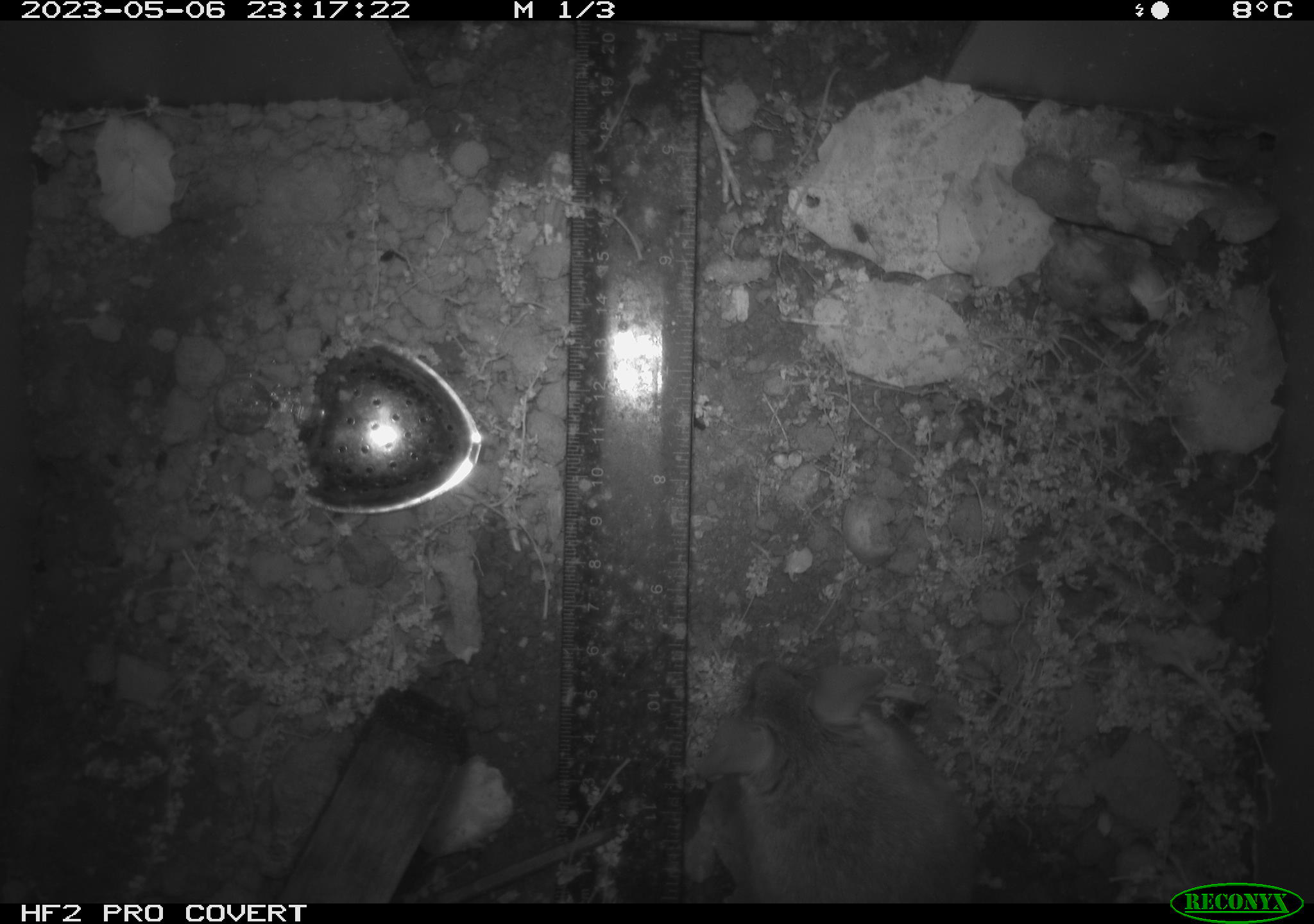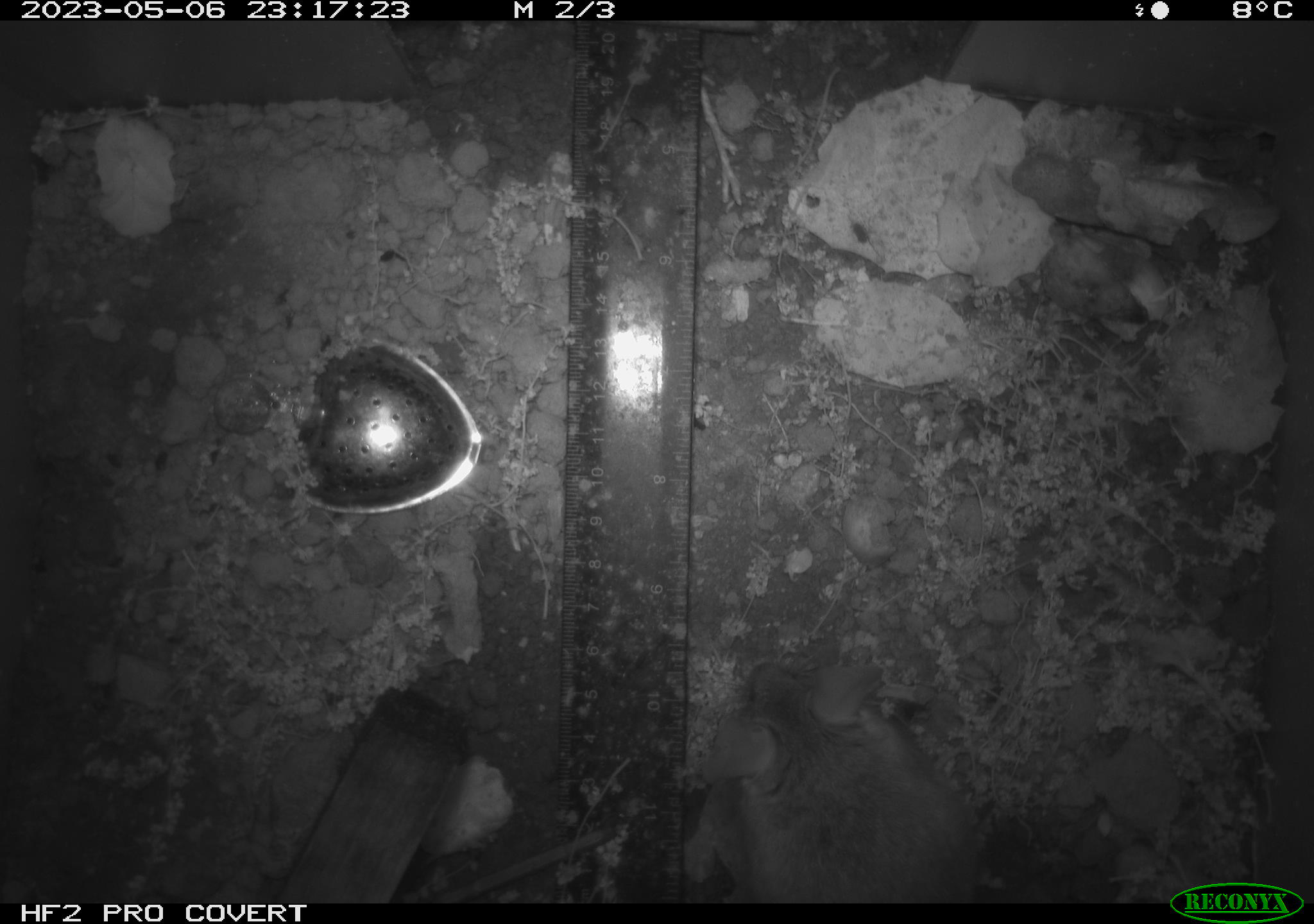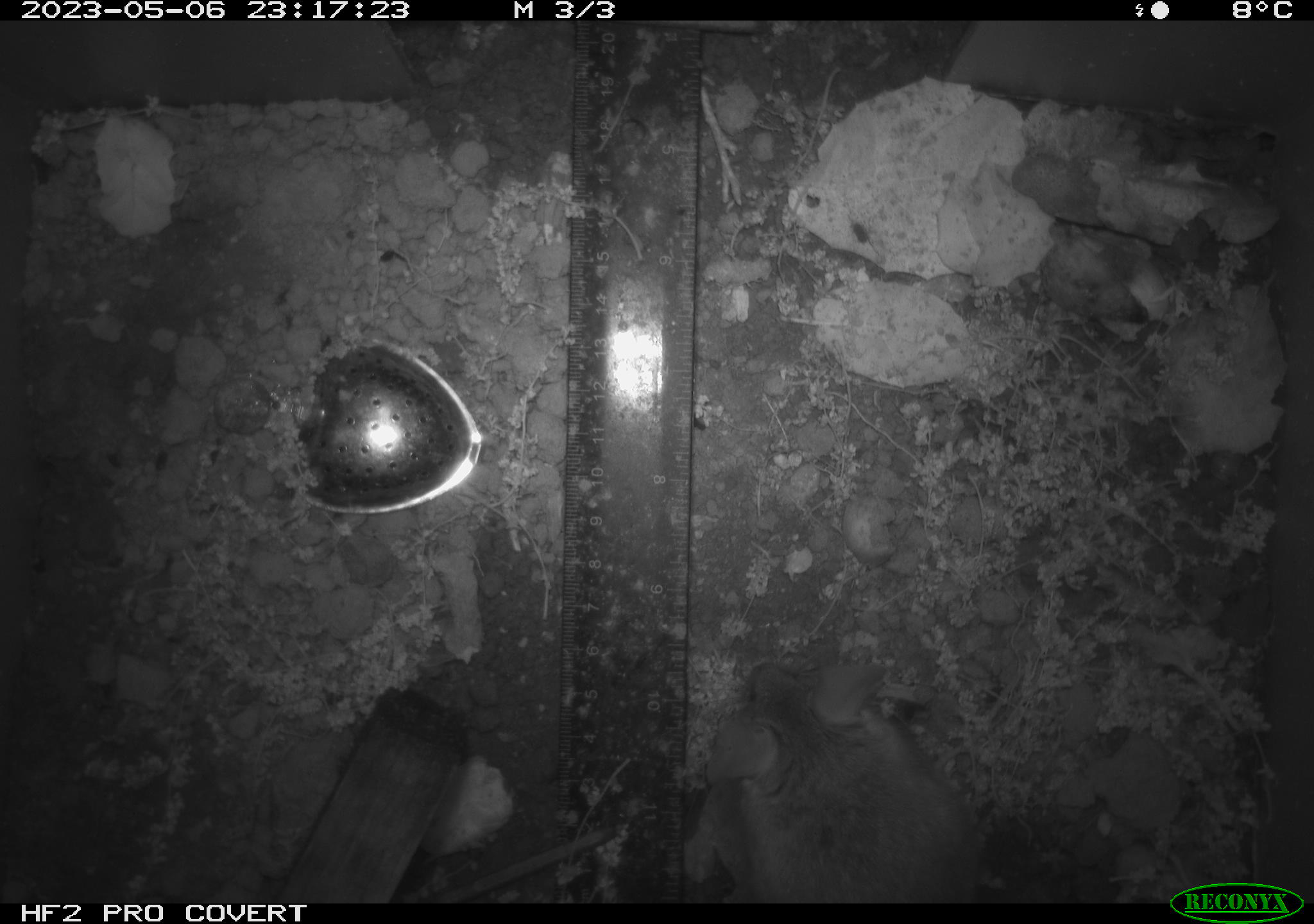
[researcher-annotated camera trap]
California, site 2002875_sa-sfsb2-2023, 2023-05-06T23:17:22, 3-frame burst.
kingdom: Animalia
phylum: Chordata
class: Mammalia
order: Rodentia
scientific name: Rodentia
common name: mouse species